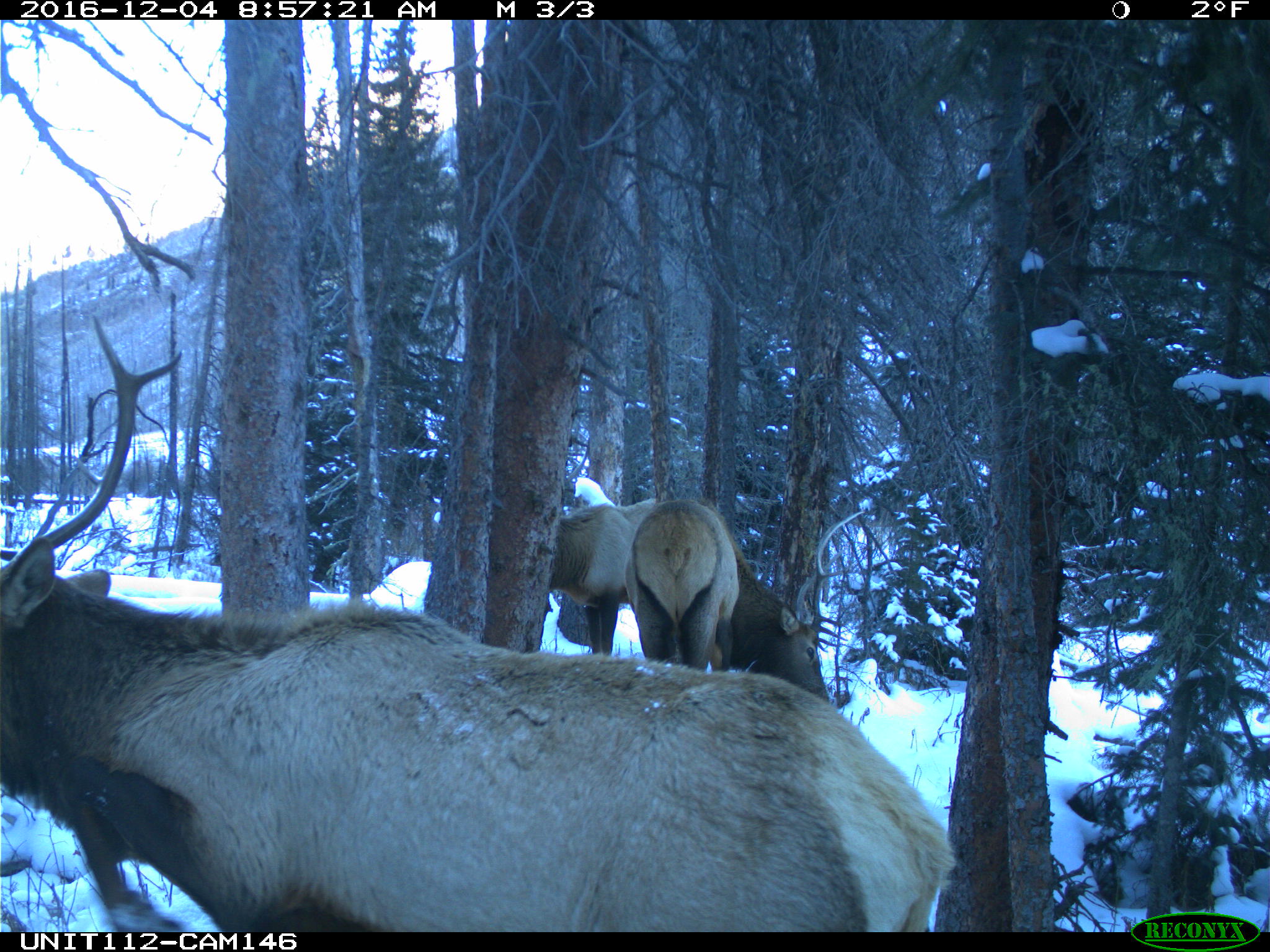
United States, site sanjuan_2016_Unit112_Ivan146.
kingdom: Animalia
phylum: Chordata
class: Mammalia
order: Artiodactyla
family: Cervidae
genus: Cervus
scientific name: Cervus elaphus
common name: red deer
Cervus elaphus (red deer).